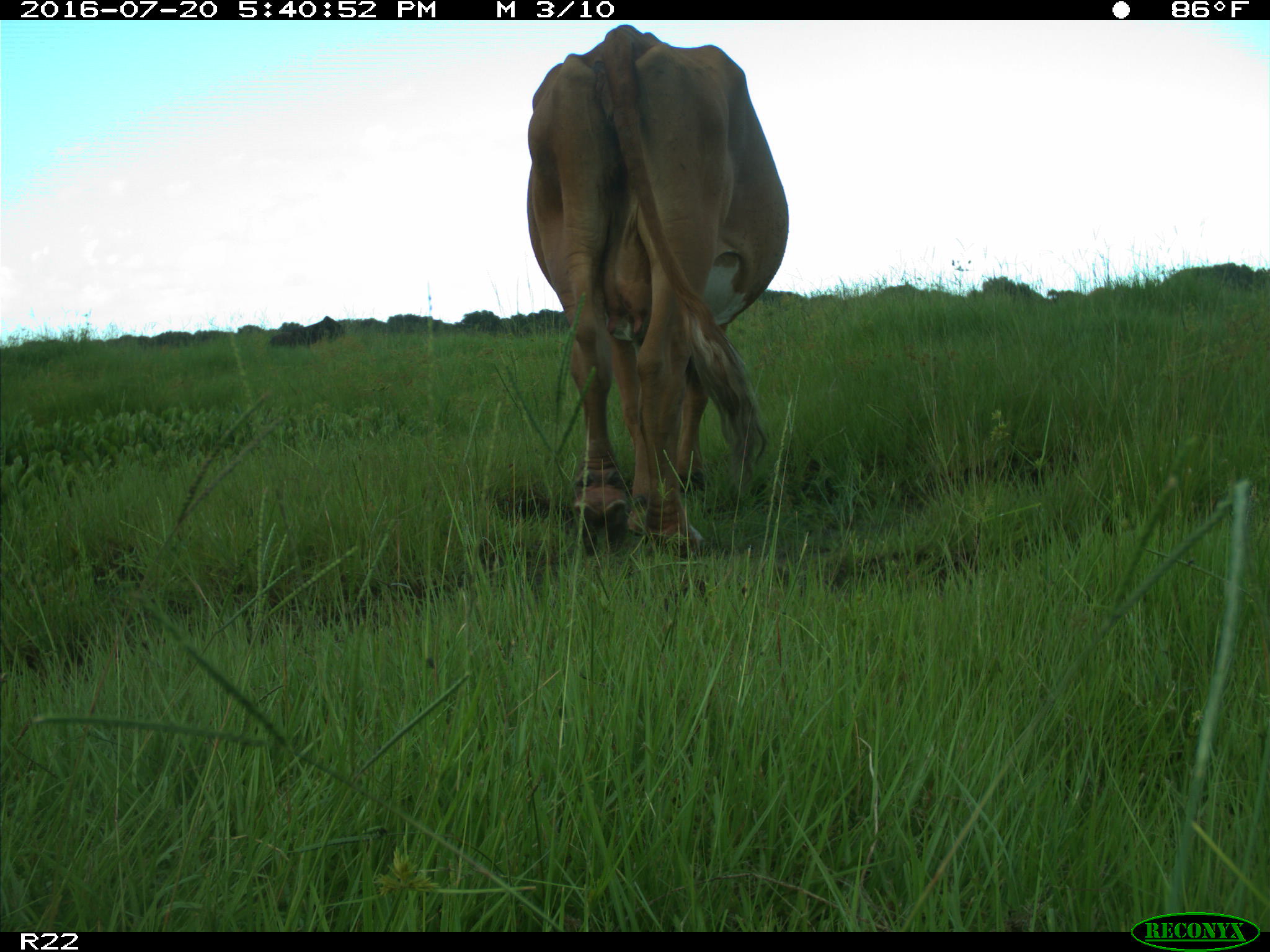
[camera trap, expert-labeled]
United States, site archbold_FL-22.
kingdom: Animalia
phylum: Chordata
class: Mammalia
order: Artiodactyla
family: Bovidae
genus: Bos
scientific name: Bos taurus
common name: domestic cow